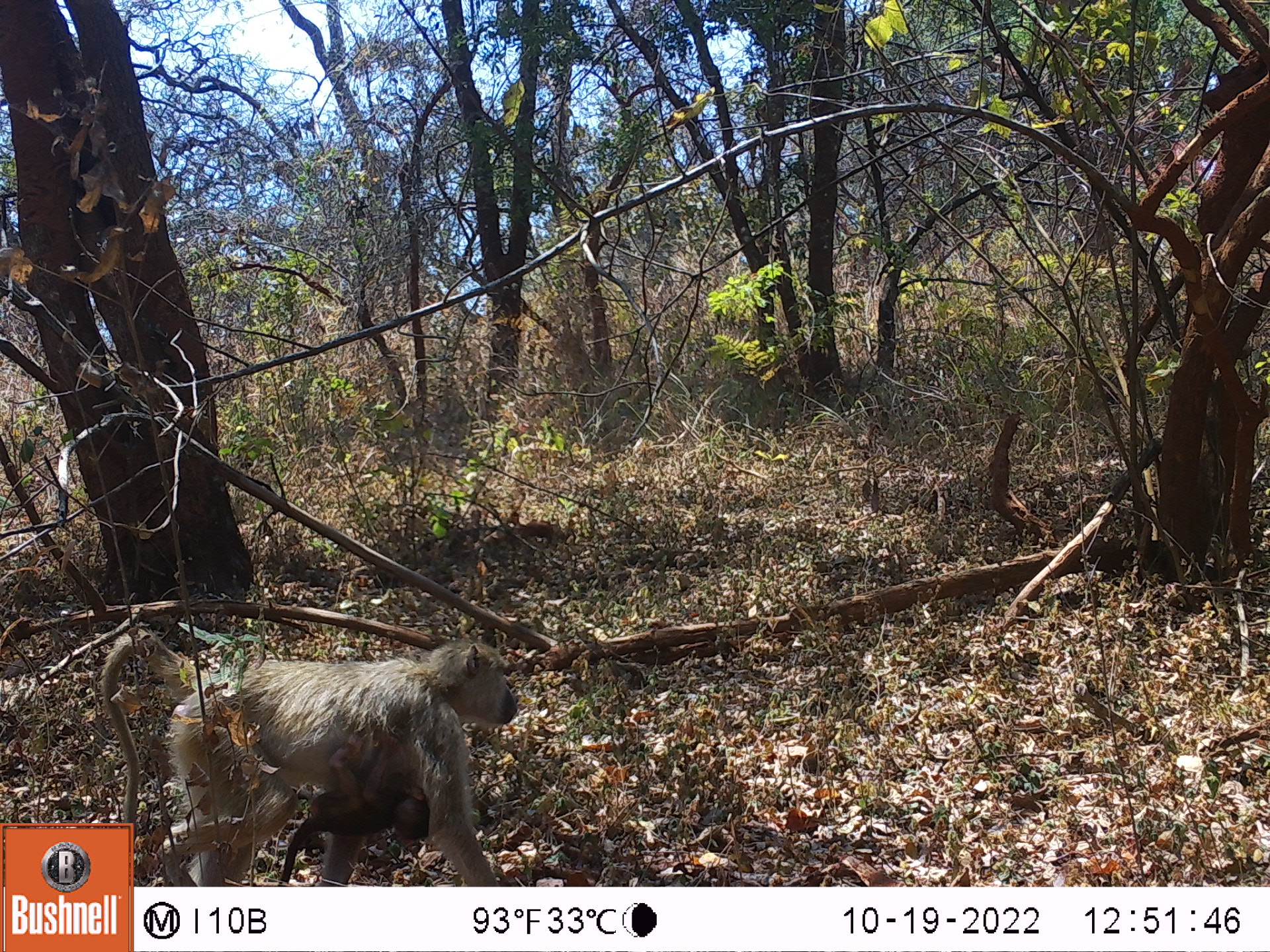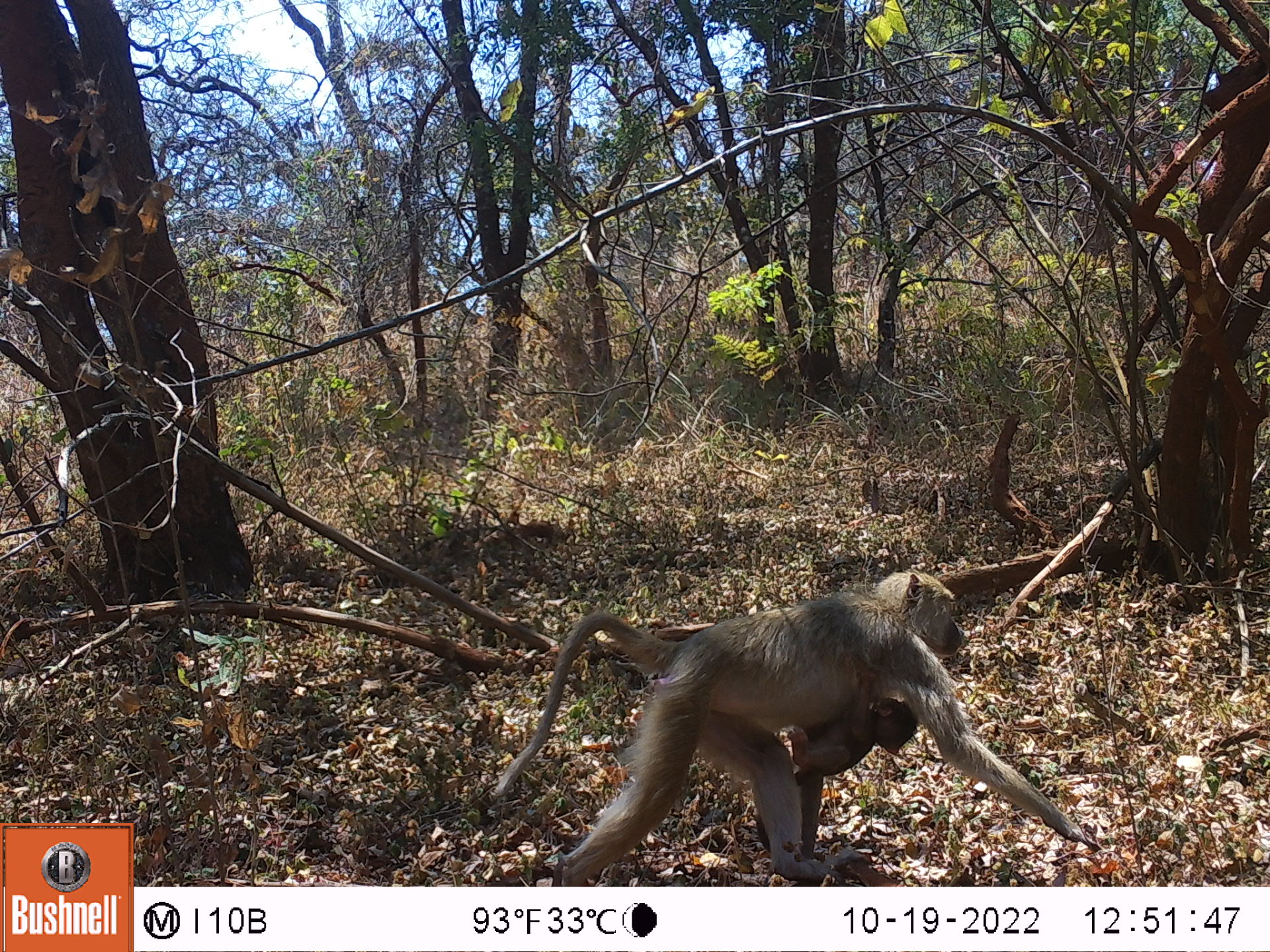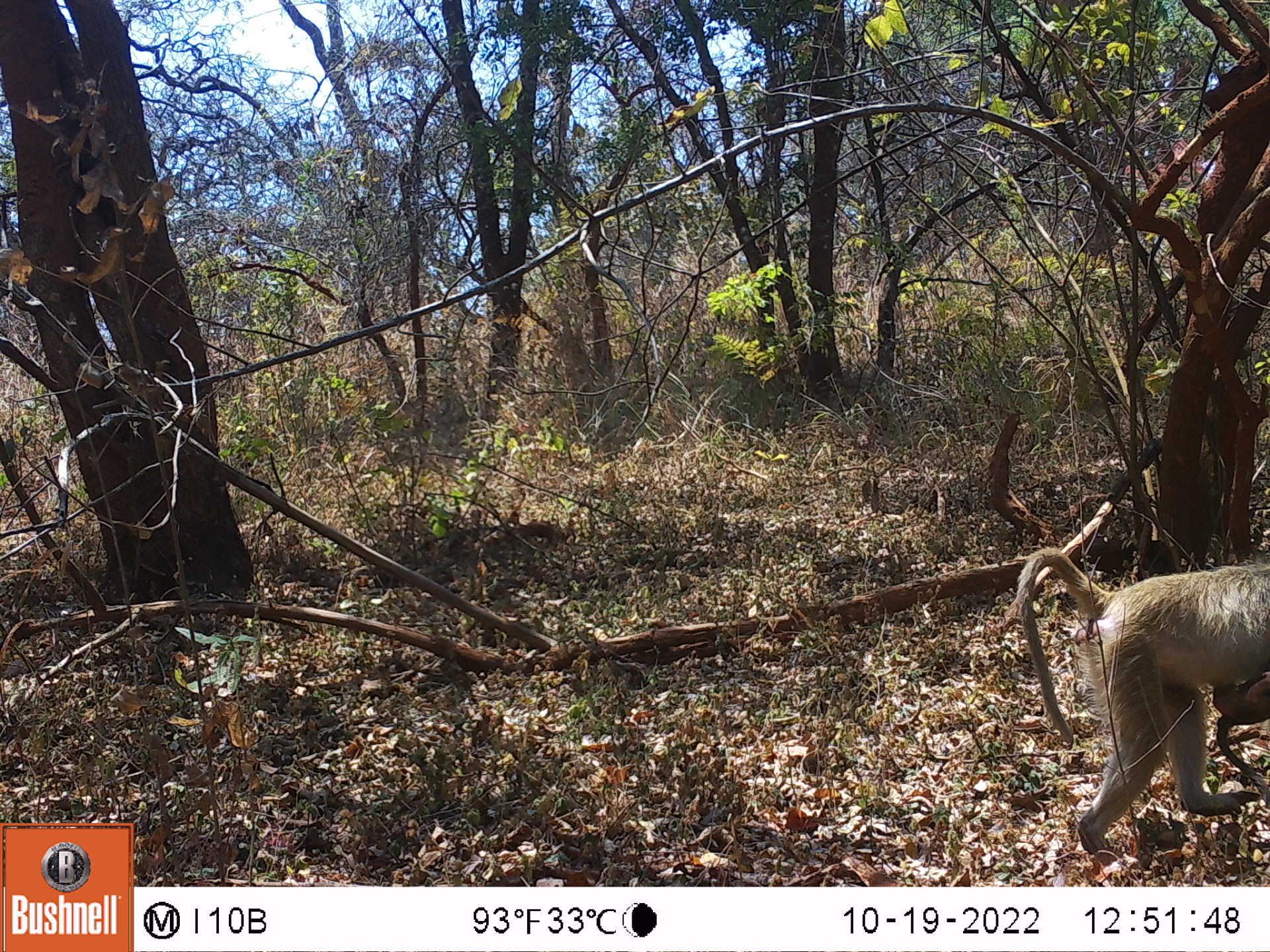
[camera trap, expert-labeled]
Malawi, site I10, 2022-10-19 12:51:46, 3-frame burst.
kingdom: Animalia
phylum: Chordata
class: Mammalia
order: Primates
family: Cercopithecidae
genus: Papio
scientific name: Papio cynocephalus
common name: yellow baboon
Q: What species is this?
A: Yellow baboon (Papio cynocephalus).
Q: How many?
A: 2.